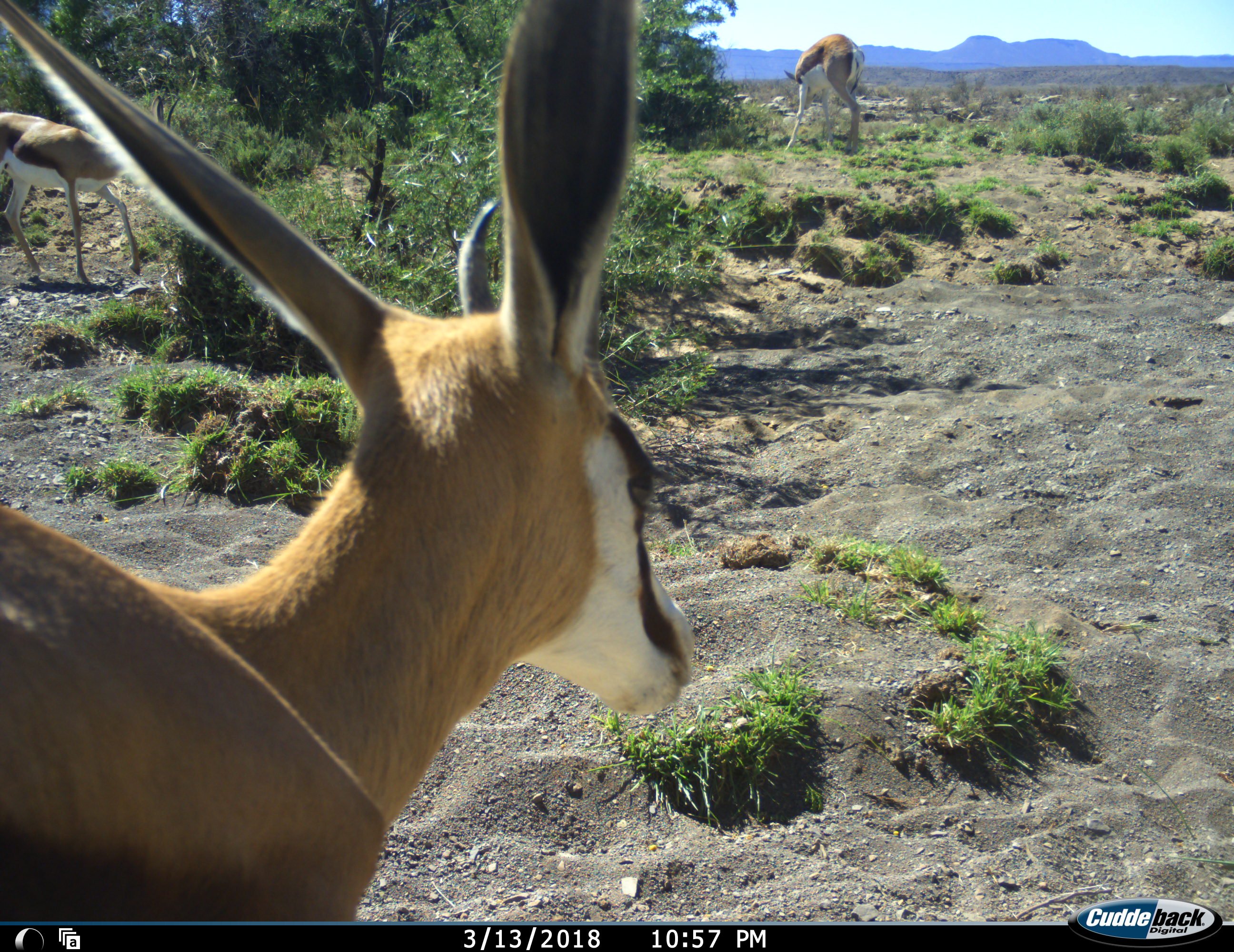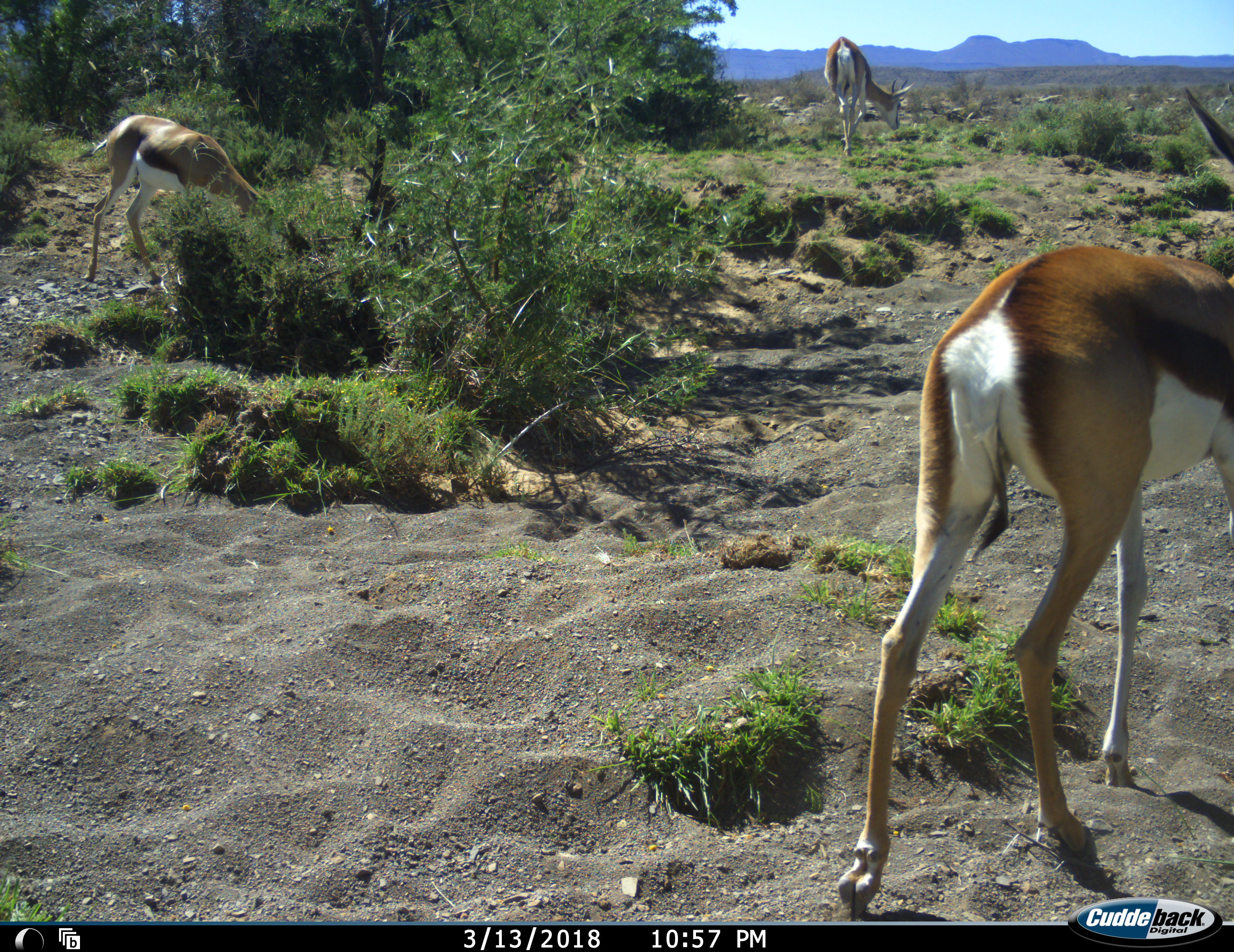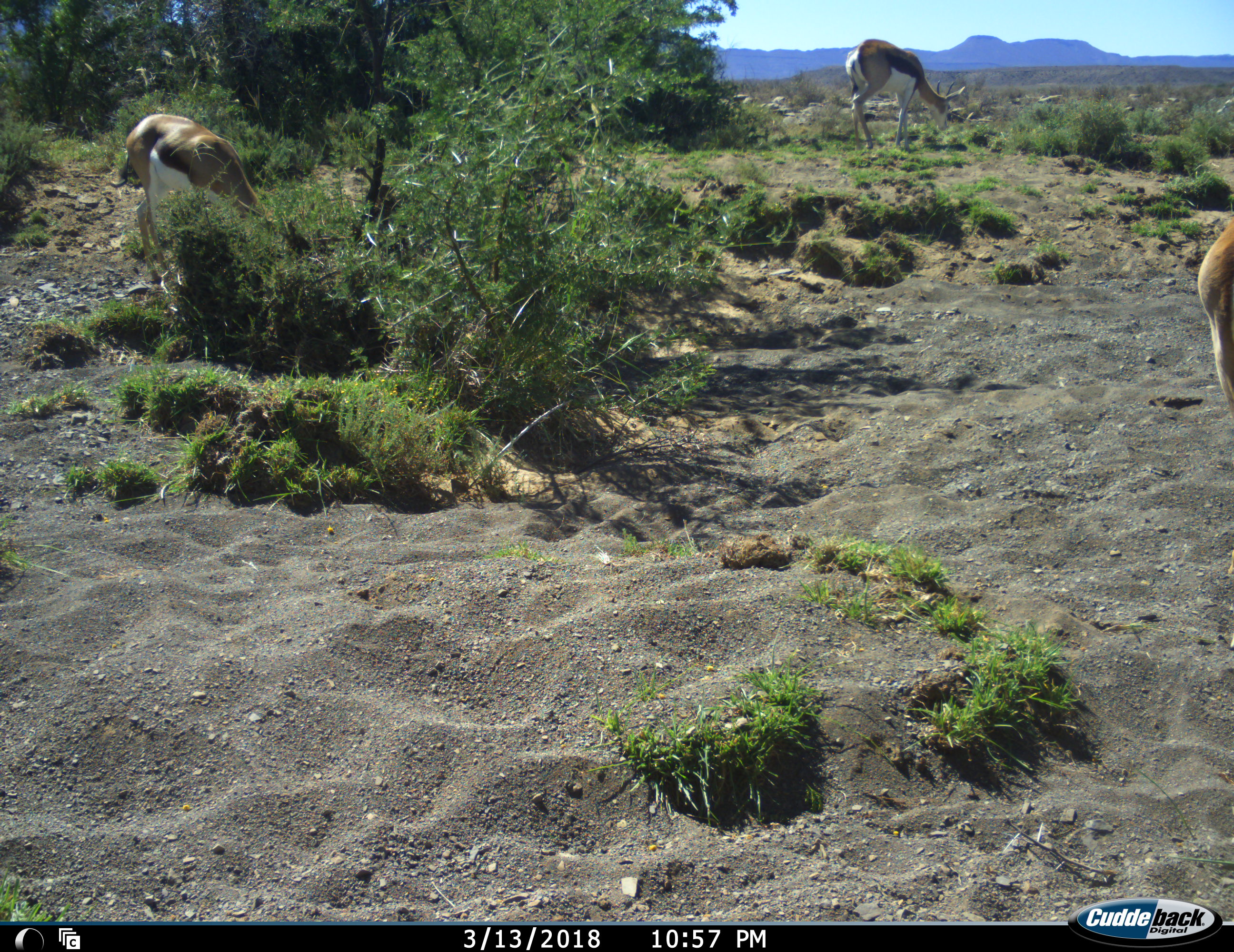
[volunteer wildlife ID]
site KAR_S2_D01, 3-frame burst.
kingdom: Animalia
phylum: Chordata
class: Mammalia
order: Artiodactyla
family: Bovidae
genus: Antidorcas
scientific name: Antidorcas marsupialis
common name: springbok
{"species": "springbok (Antidorcas marsupialis)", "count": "3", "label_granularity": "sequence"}